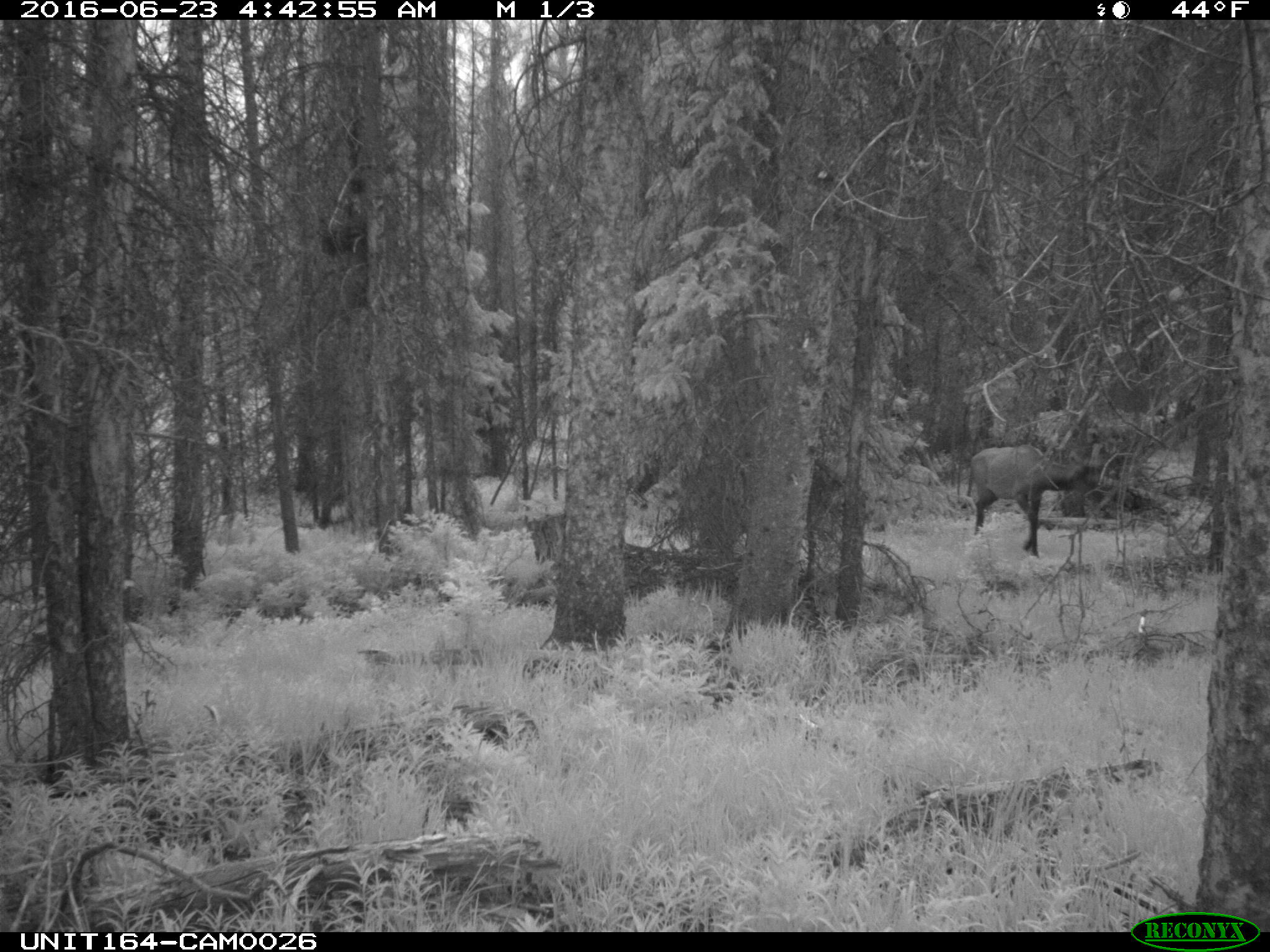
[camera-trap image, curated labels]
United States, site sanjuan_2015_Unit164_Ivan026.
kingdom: Animalia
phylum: Chordata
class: Mammalia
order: Artiodactyla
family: Cervidae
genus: Cervus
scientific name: Cervus elaphus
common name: red deer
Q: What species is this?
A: Cervus elaphus (red deer).